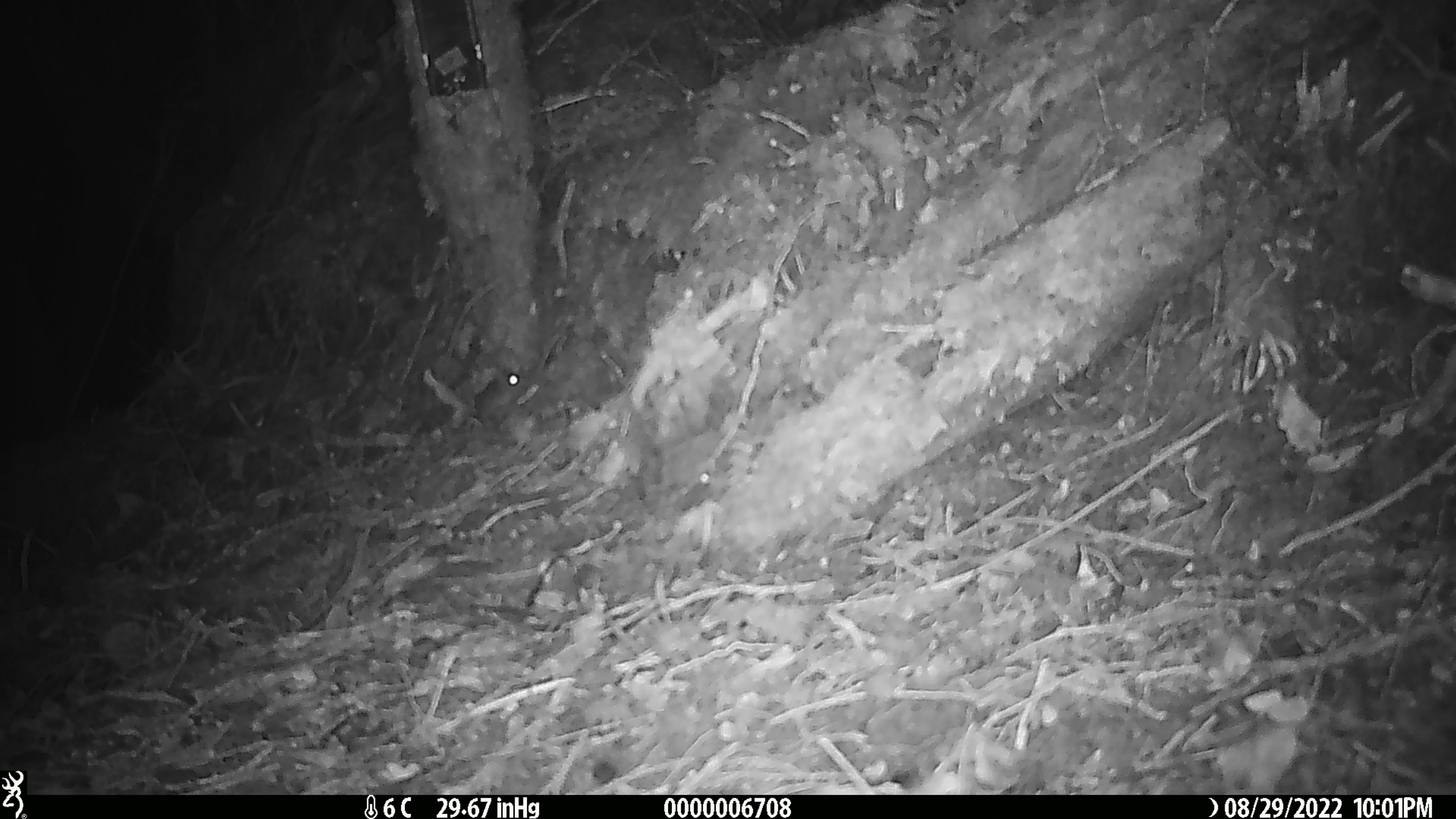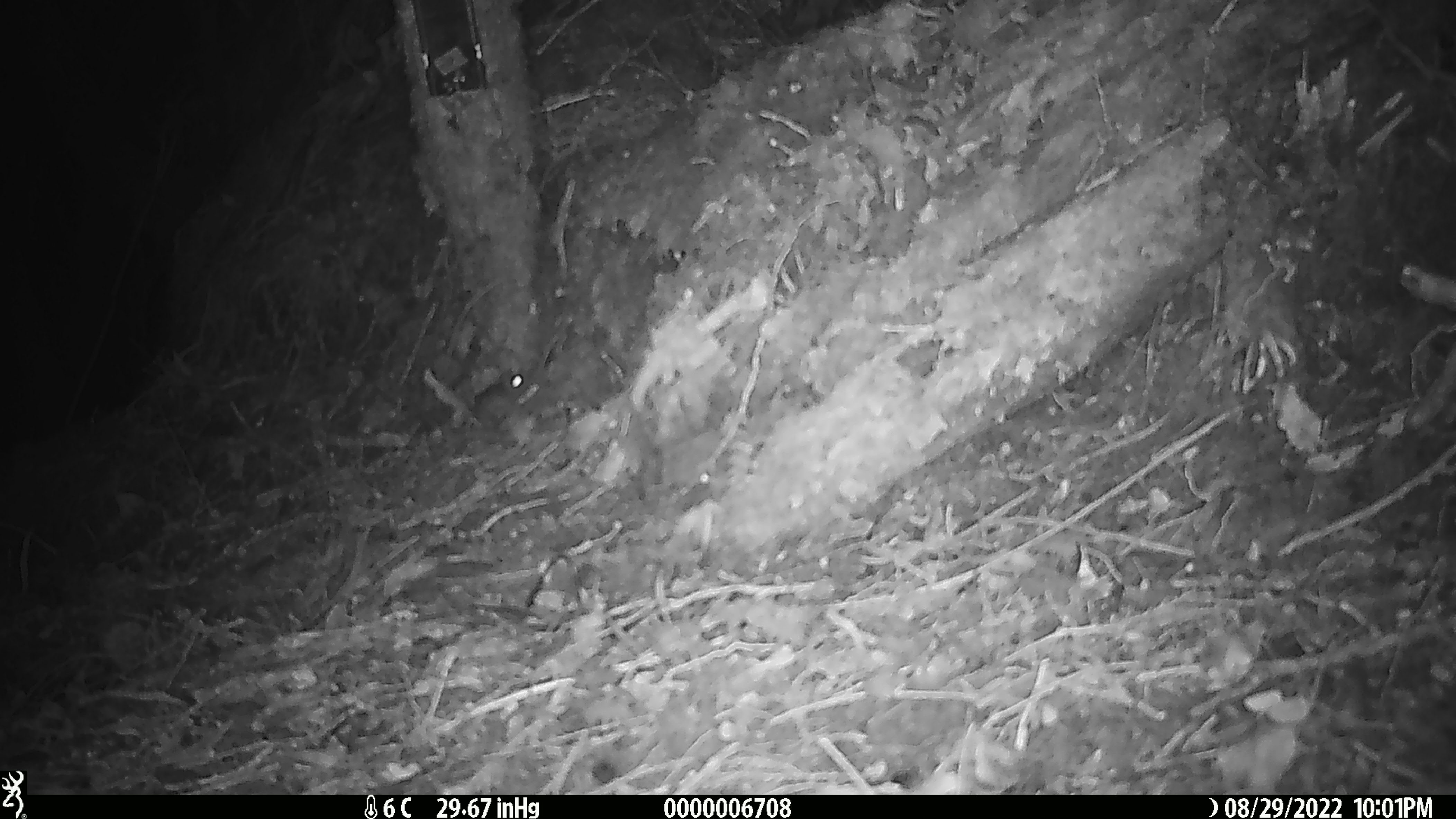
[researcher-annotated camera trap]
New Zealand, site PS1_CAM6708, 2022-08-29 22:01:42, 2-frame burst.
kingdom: Animalia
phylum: Chordata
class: Mammalia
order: Rodentia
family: Muridae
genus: Mus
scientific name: Mus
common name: mouse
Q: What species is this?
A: Mouse (Mus).